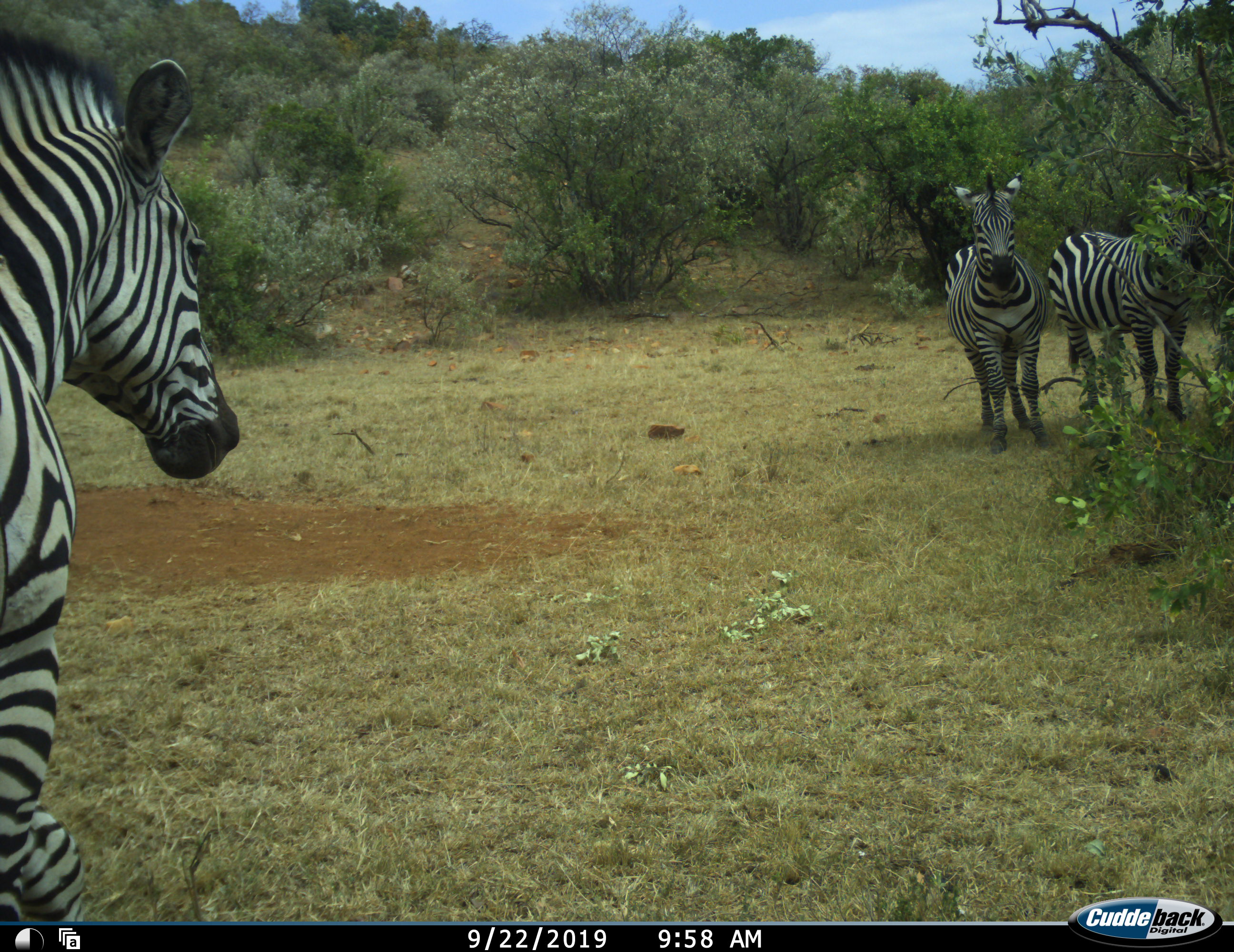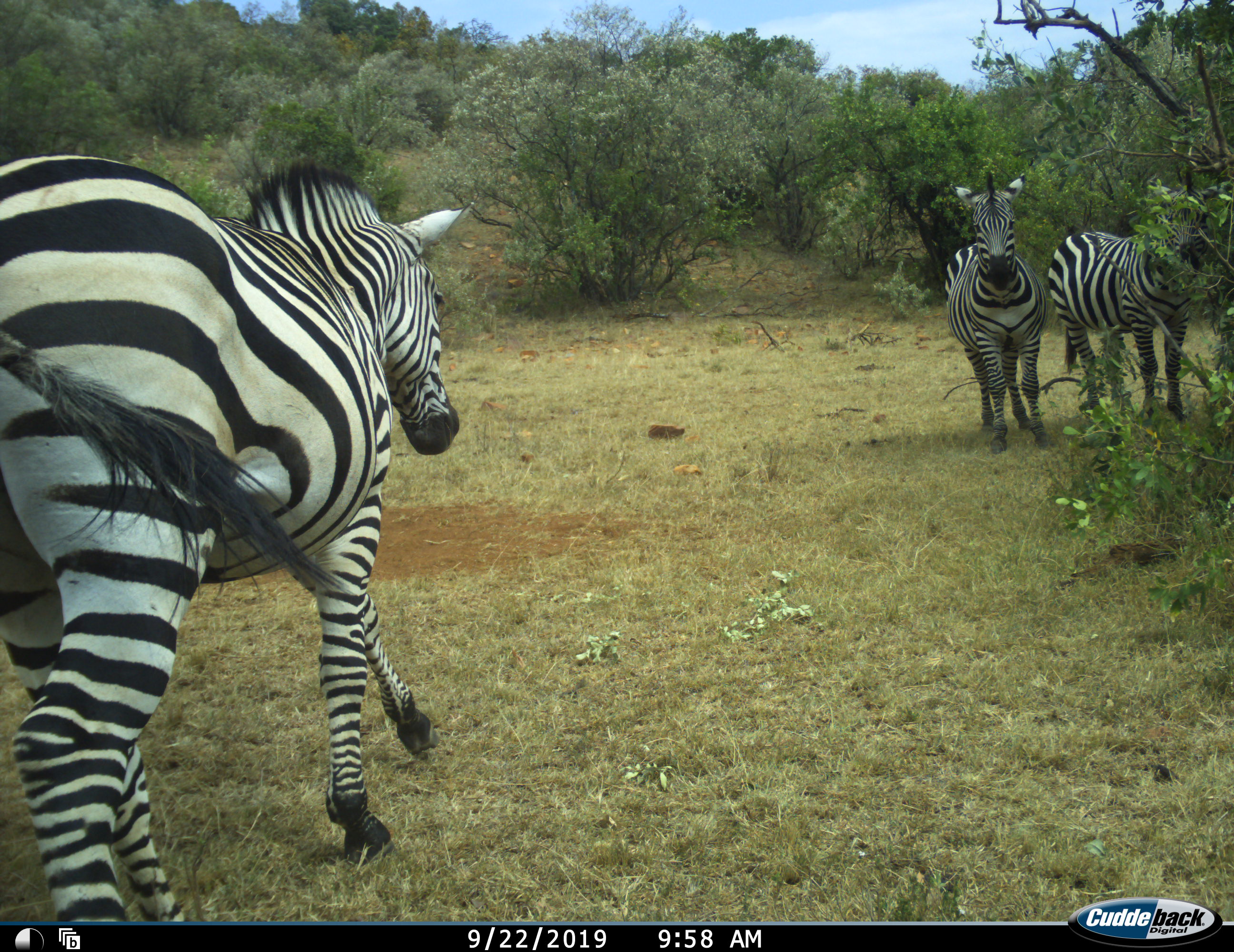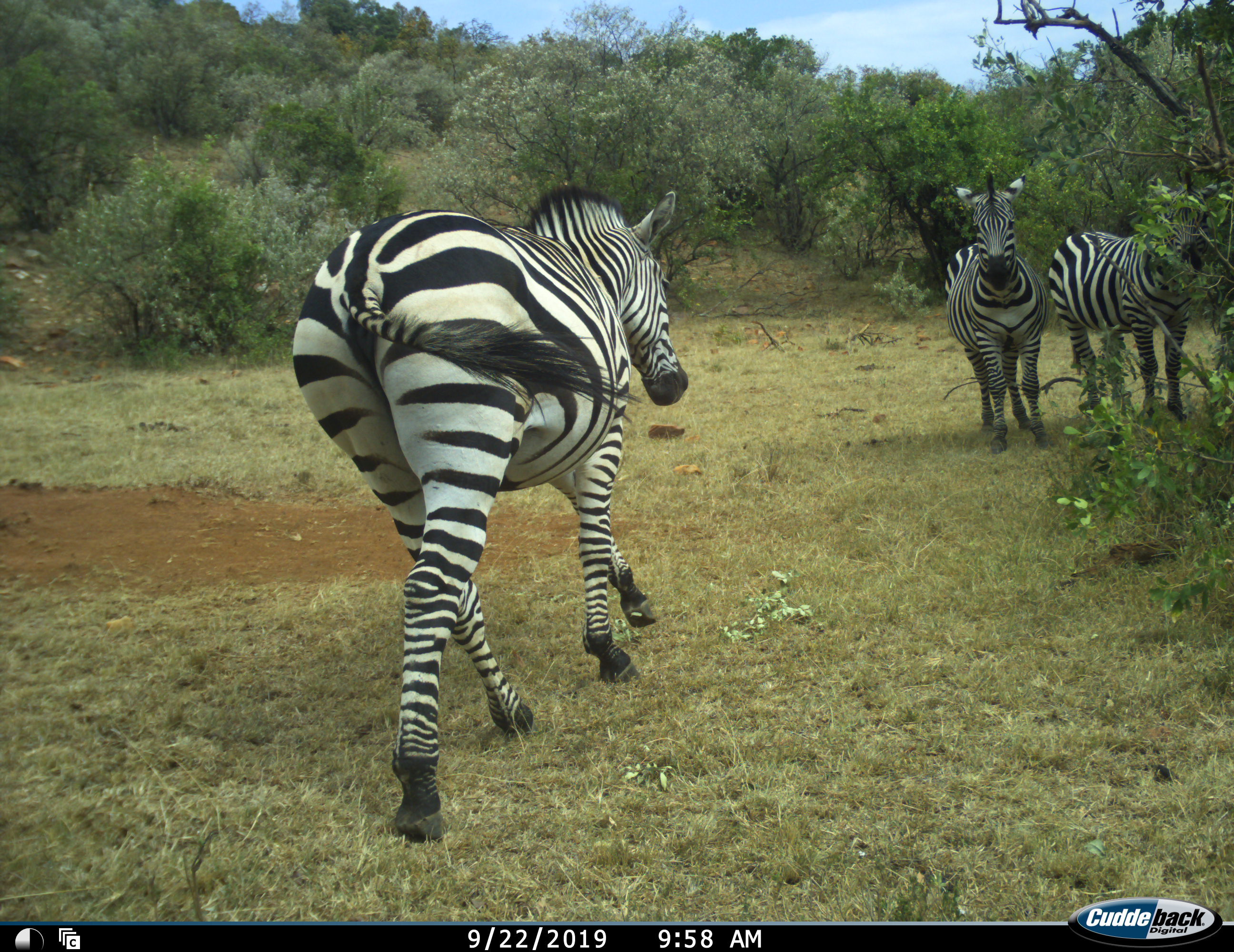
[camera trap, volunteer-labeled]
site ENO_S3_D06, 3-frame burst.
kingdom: Animalia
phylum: Chordata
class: Mammalia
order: Perissodactyla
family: Equidae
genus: Equus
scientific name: Equus quagga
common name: plains zebra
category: zebraplains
Zebraplains (plains zebra) (Equus quagga), count 3. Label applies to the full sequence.